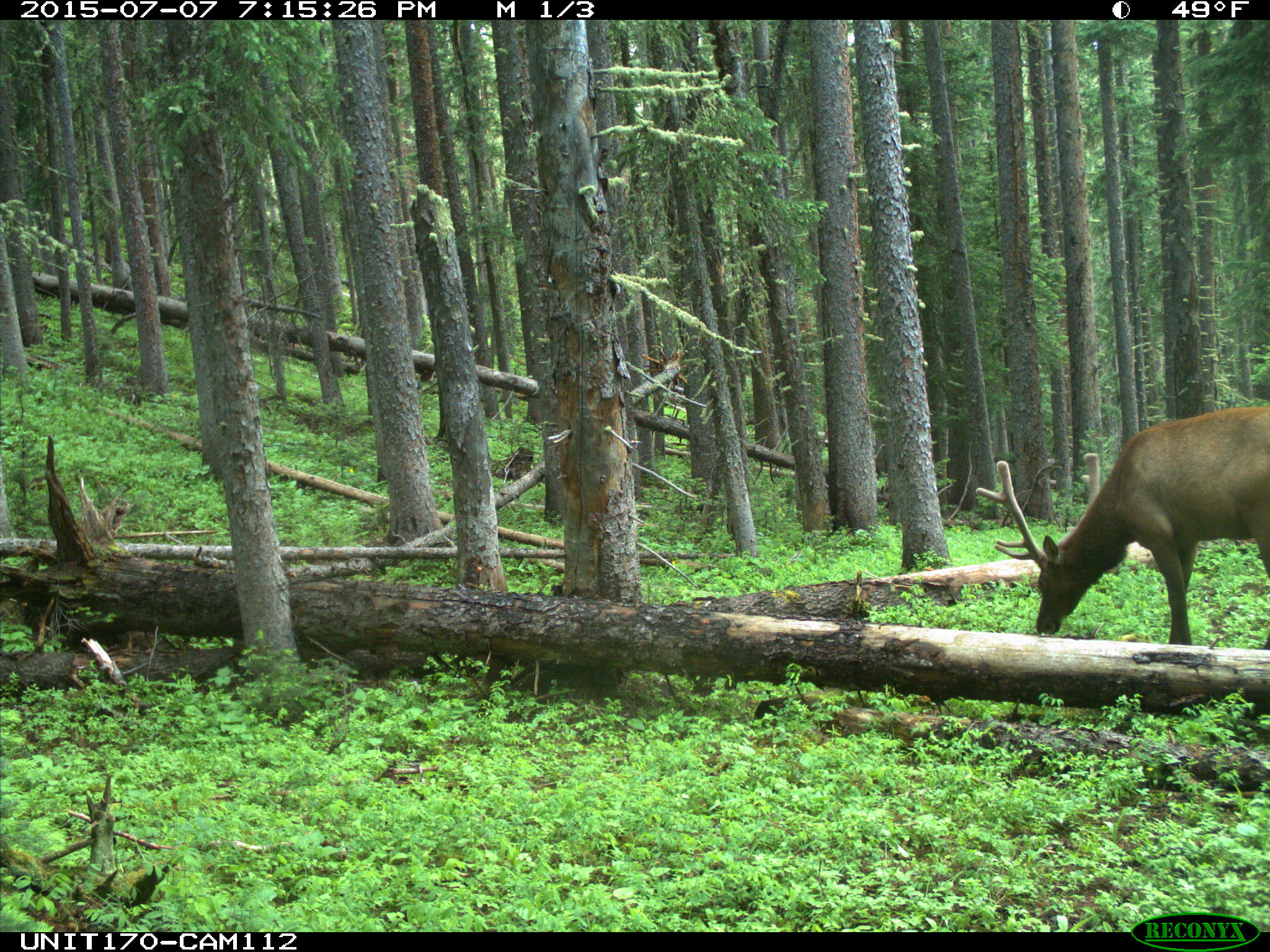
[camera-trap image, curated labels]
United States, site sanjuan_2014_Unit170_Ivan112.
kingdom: Animalia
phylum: Chordata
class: Mammalia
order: Artiodactyla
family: Cervidae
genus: Cervus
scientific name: Cervus elaphus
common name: red deer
Cervus elaphus (red deer).